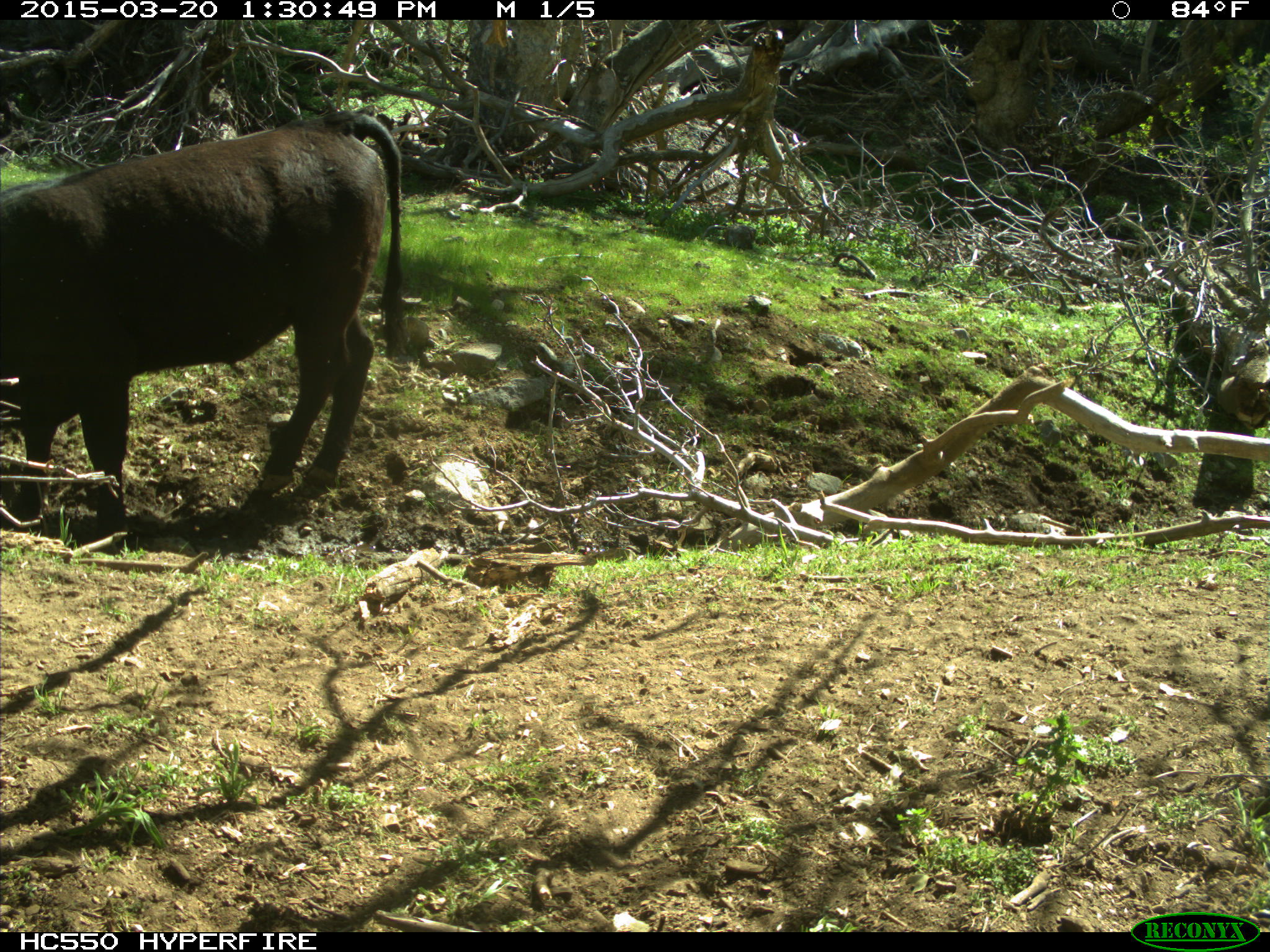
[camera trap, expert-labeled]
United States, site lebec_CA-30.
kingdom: Animalia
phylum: Chordata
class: Mammalia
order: Artiodactyla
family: Bovidae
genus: Bos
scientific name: Bos taurus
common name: domestic cow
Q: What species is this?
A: Bos taurus (domestic cow).